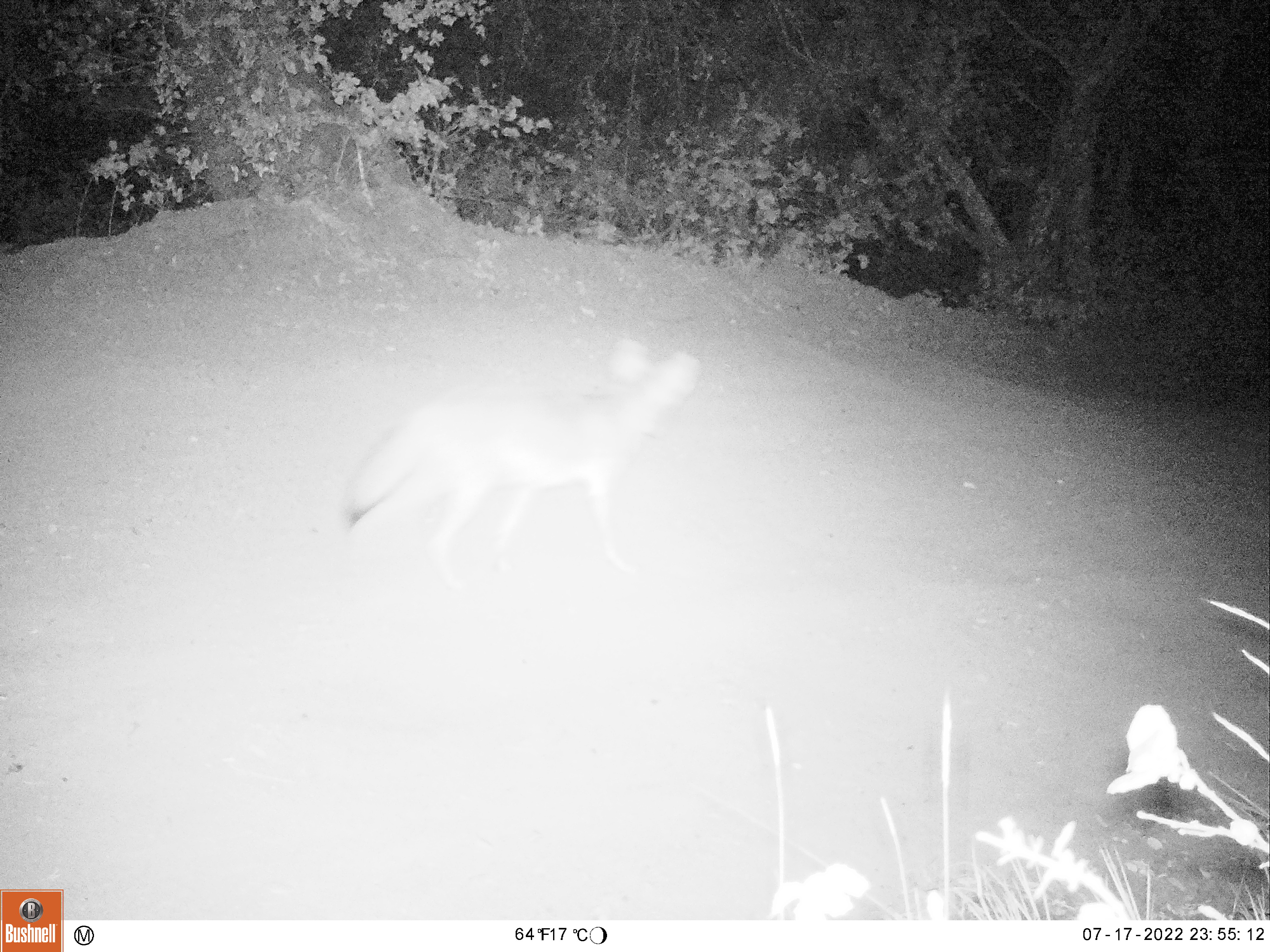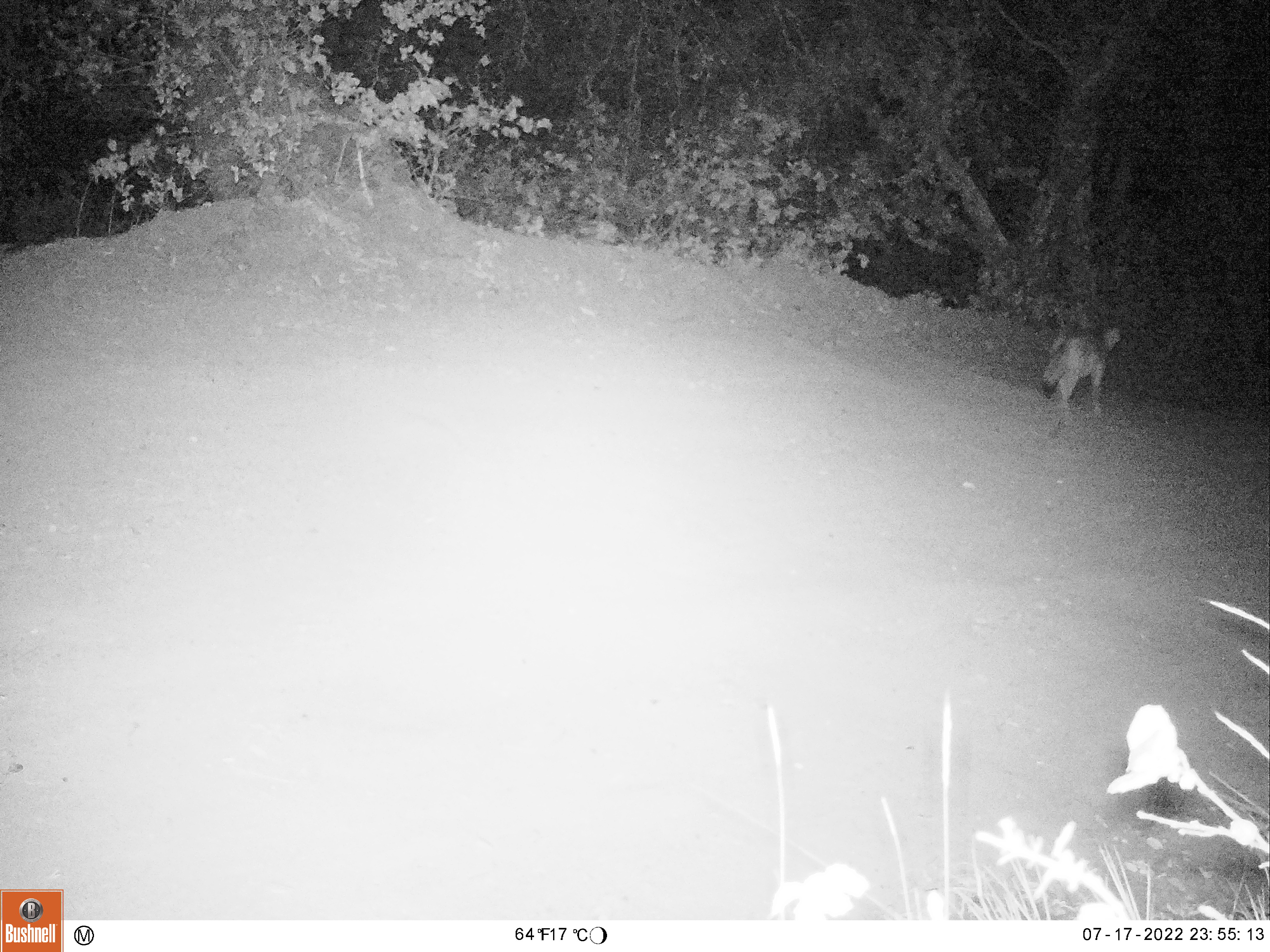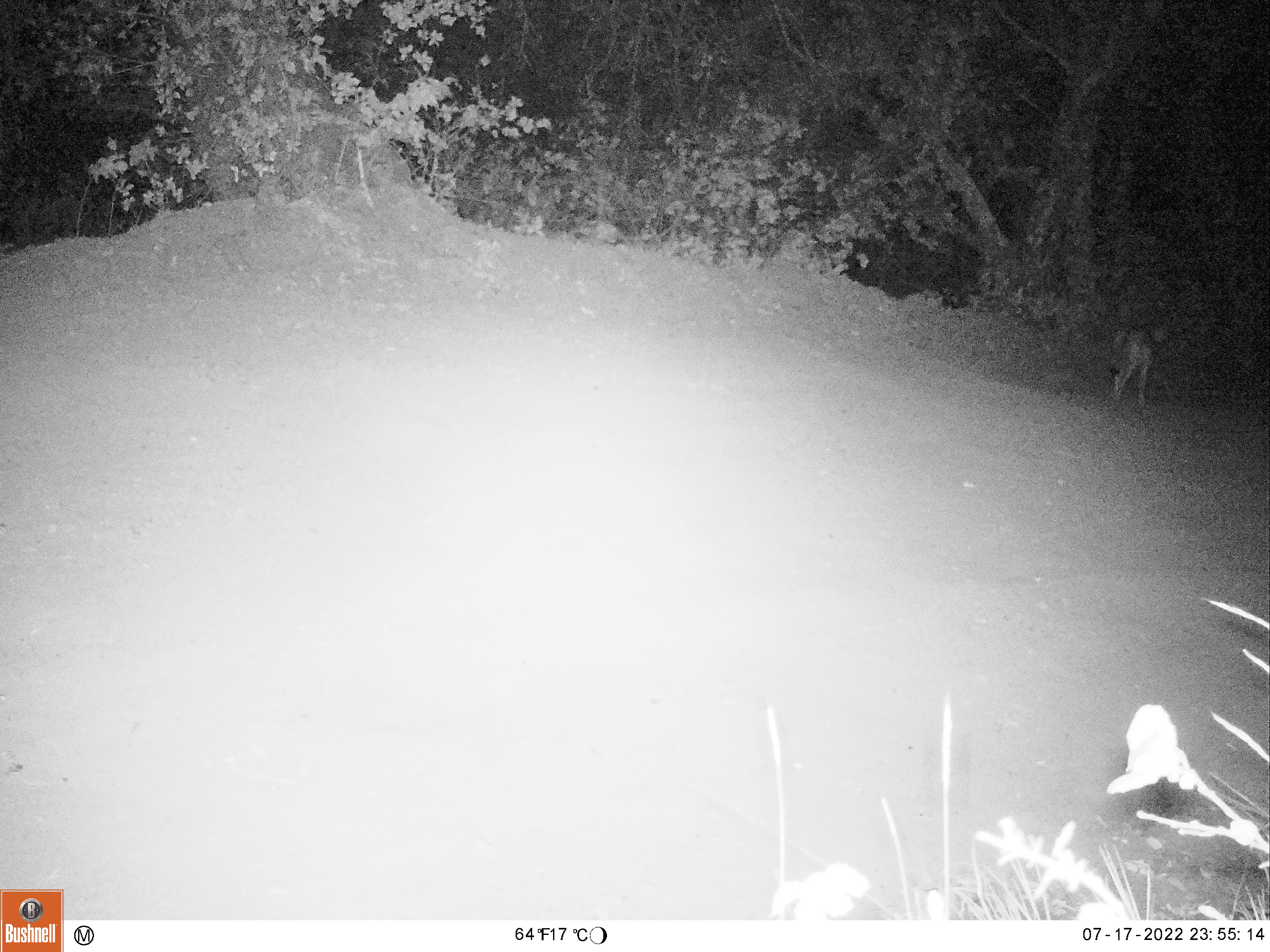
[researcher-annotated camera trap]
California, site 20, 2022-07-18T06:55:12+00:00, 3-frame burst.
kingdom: Animalia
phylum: Chordata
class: Mammalia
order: Carnivora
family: Canidae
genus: Canis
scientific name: Canis latrans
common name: coyote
Coyote (Canis latrans).